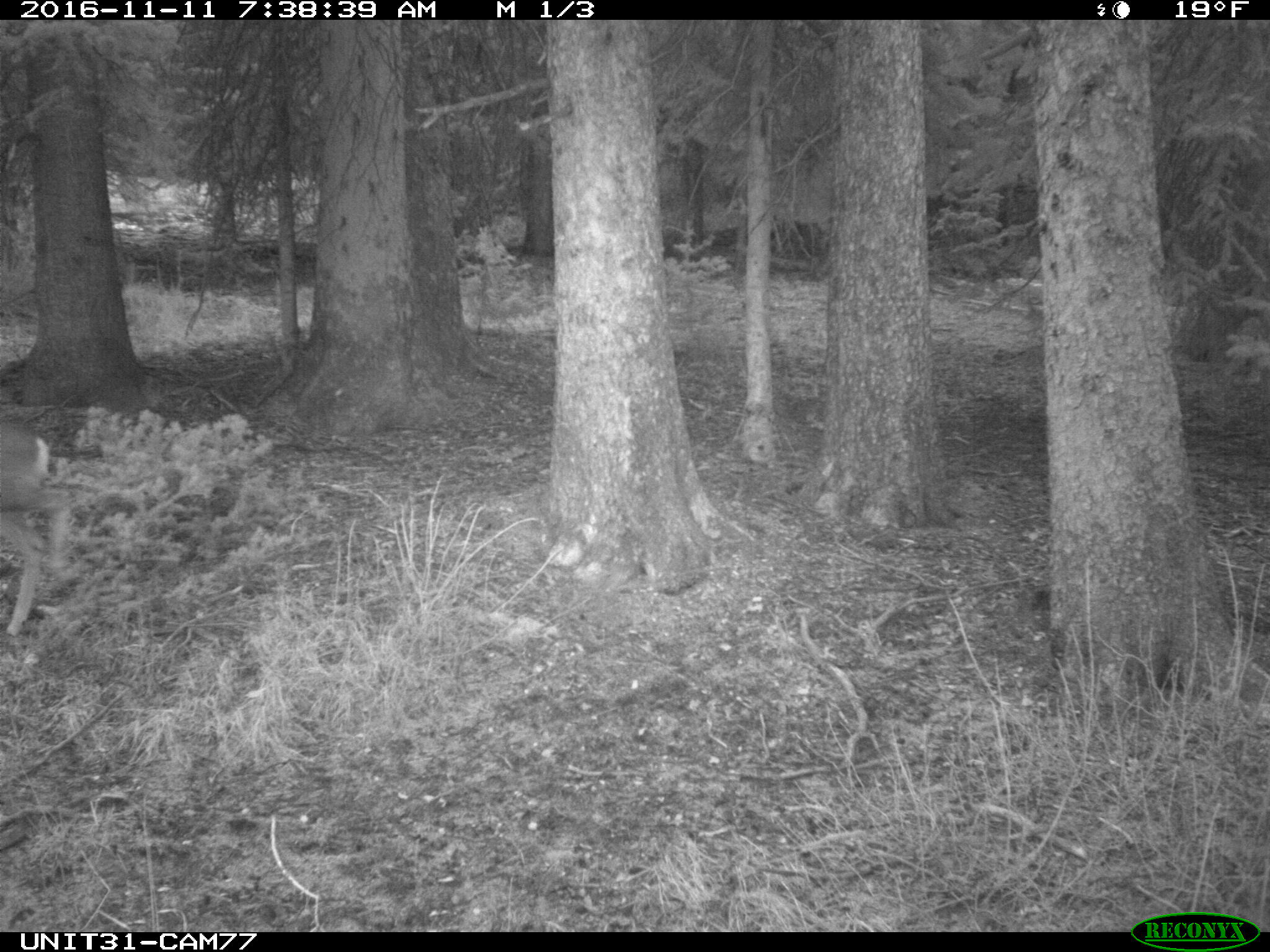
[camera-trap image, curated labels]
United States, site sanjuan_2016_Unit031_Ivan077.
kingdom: Animalia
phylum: Chordata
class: Mammalia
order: Artiodactyla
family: Cervidae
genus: Odocoileus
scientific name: Odocoileus hemionus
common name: mule deer